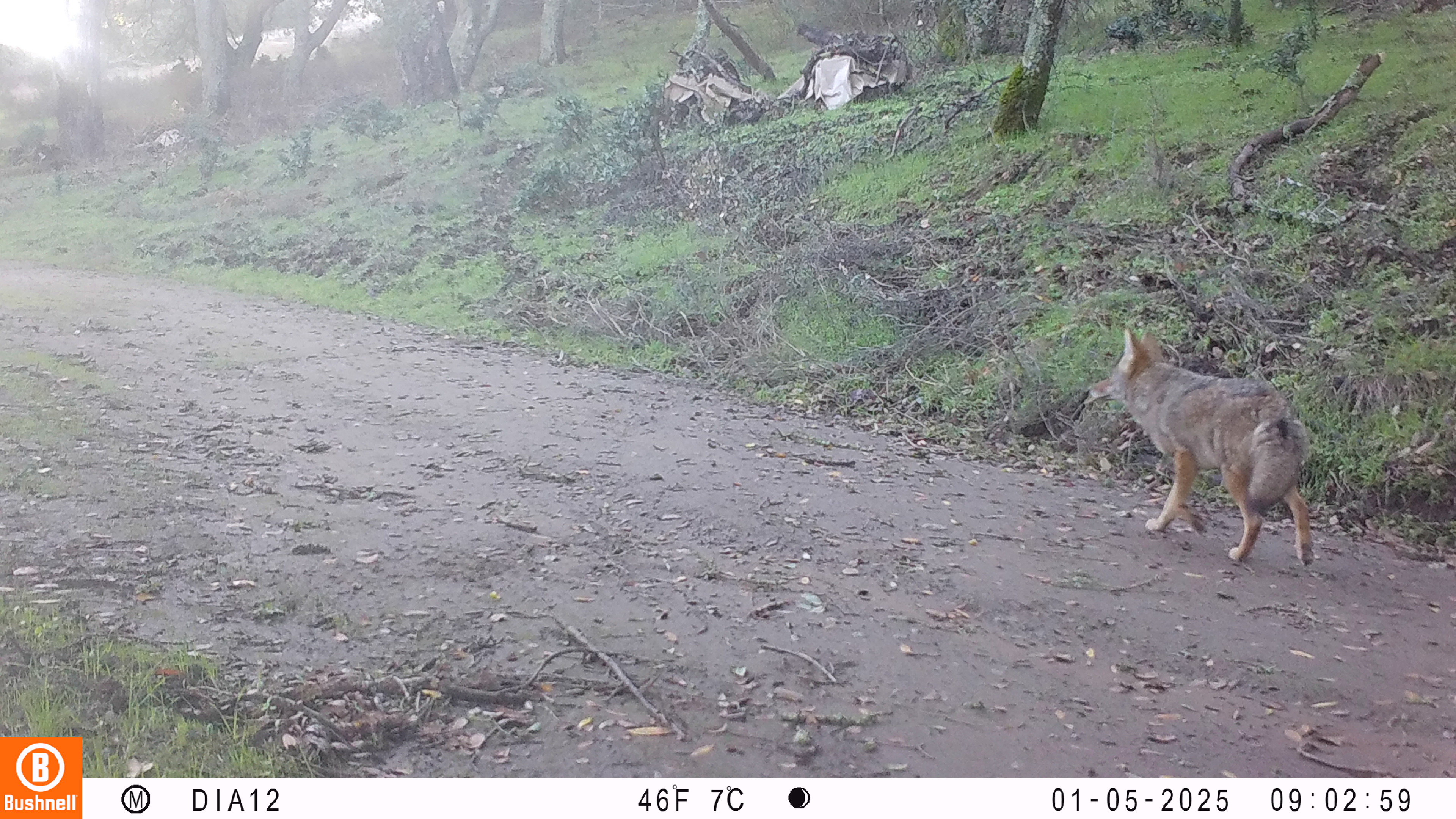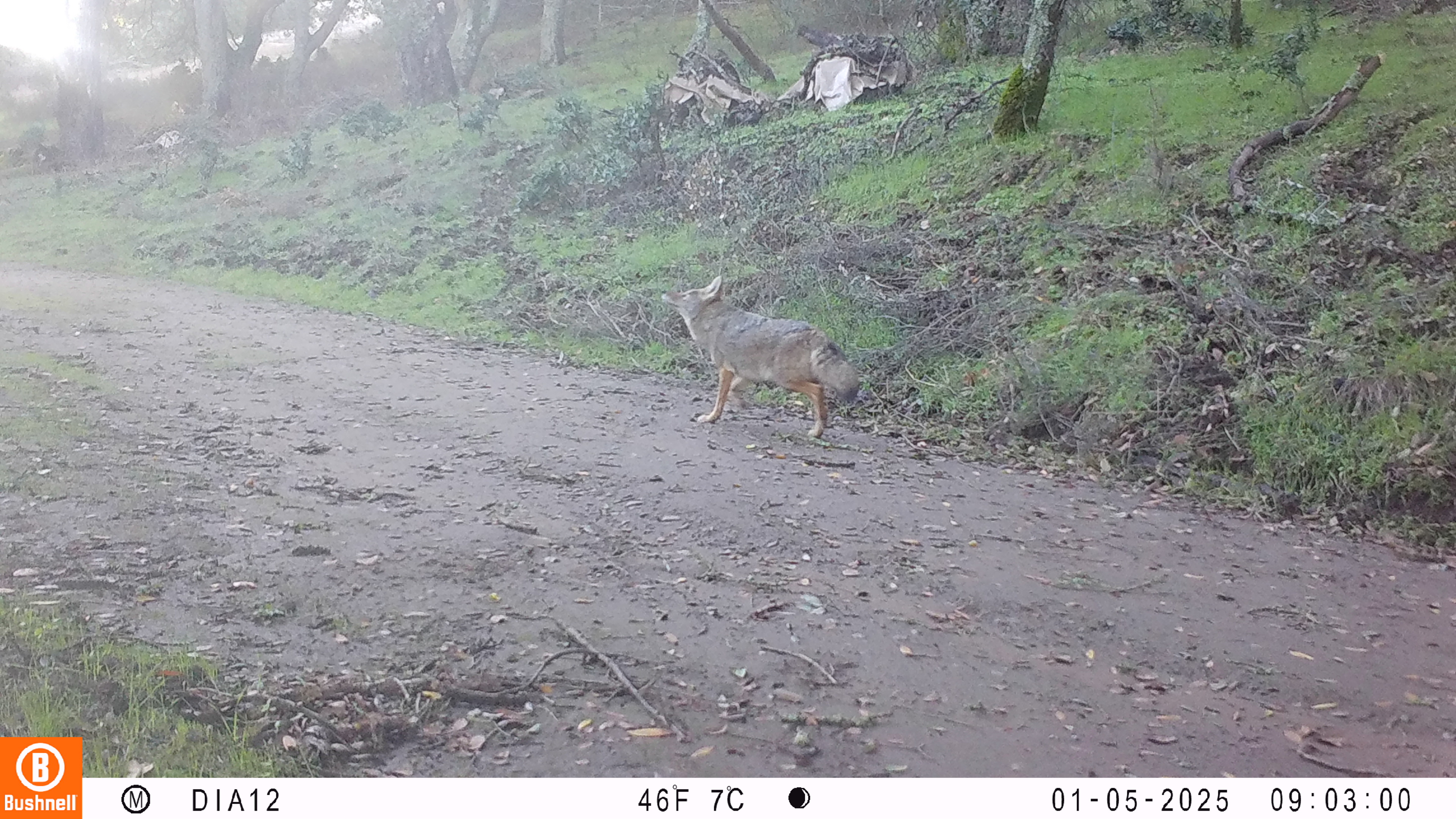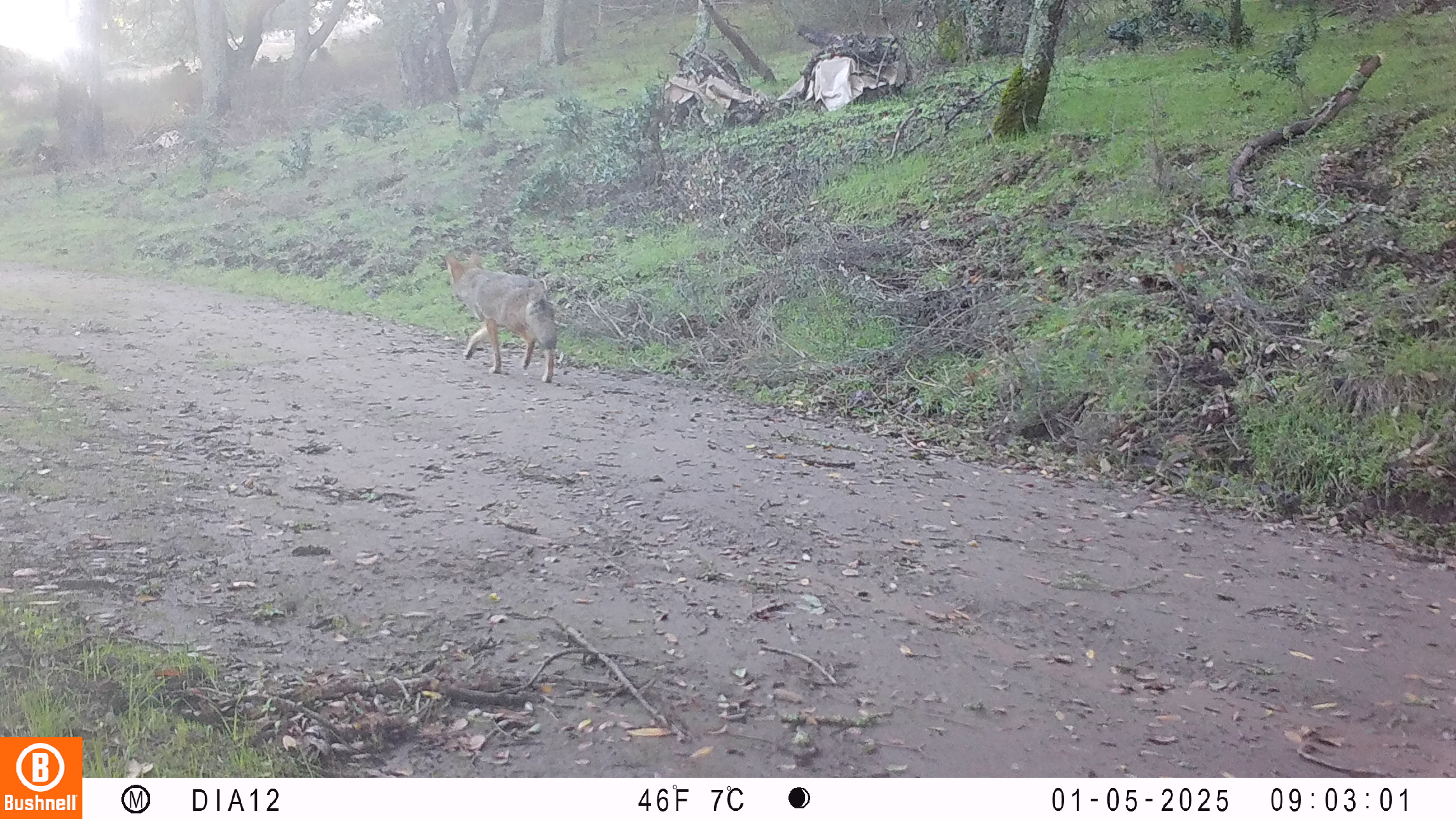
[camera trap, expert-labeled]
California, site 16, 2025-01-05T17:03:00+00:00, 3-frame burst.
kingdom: Animalia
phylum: Chordata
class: Mammalia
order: Carnivora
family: Canidae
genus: Canis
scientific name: Canis latrans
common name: coyote